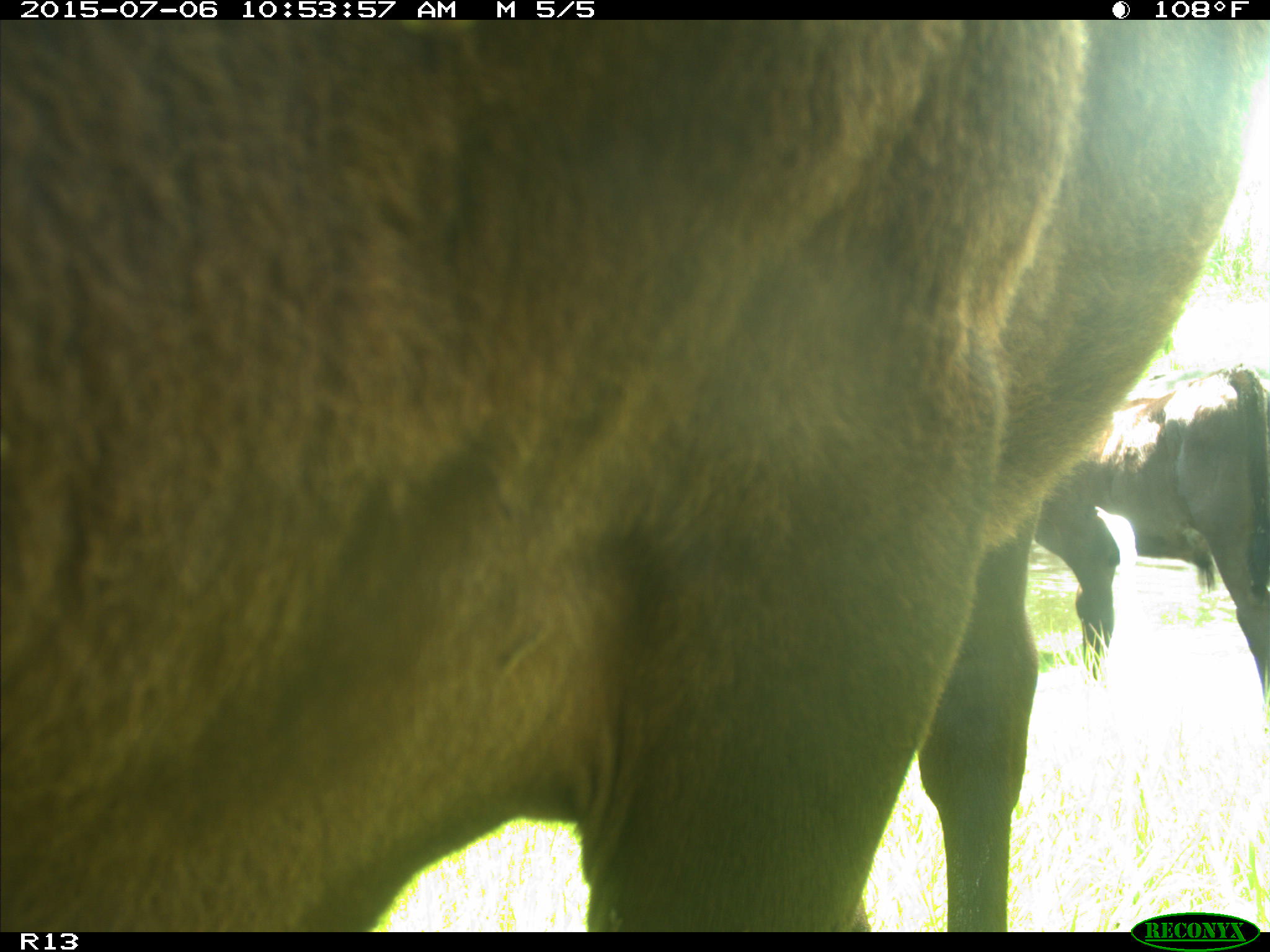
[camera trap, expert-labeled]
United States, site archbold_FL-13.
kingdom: Animalia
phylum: Chordata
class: Mammalia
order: Artiodactyla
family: Bovidae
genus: Bos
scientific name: Bos taurus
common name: domestic cow